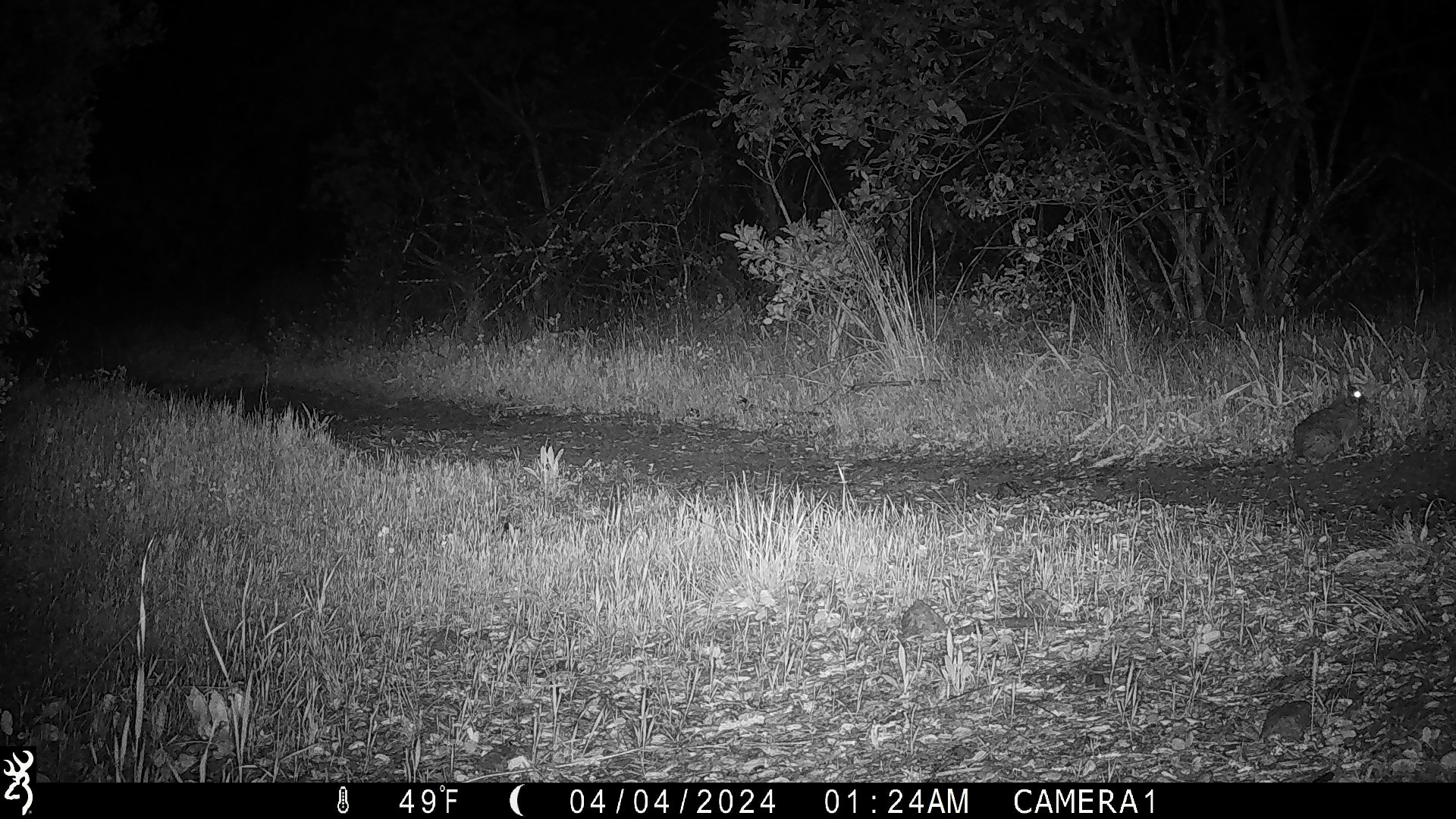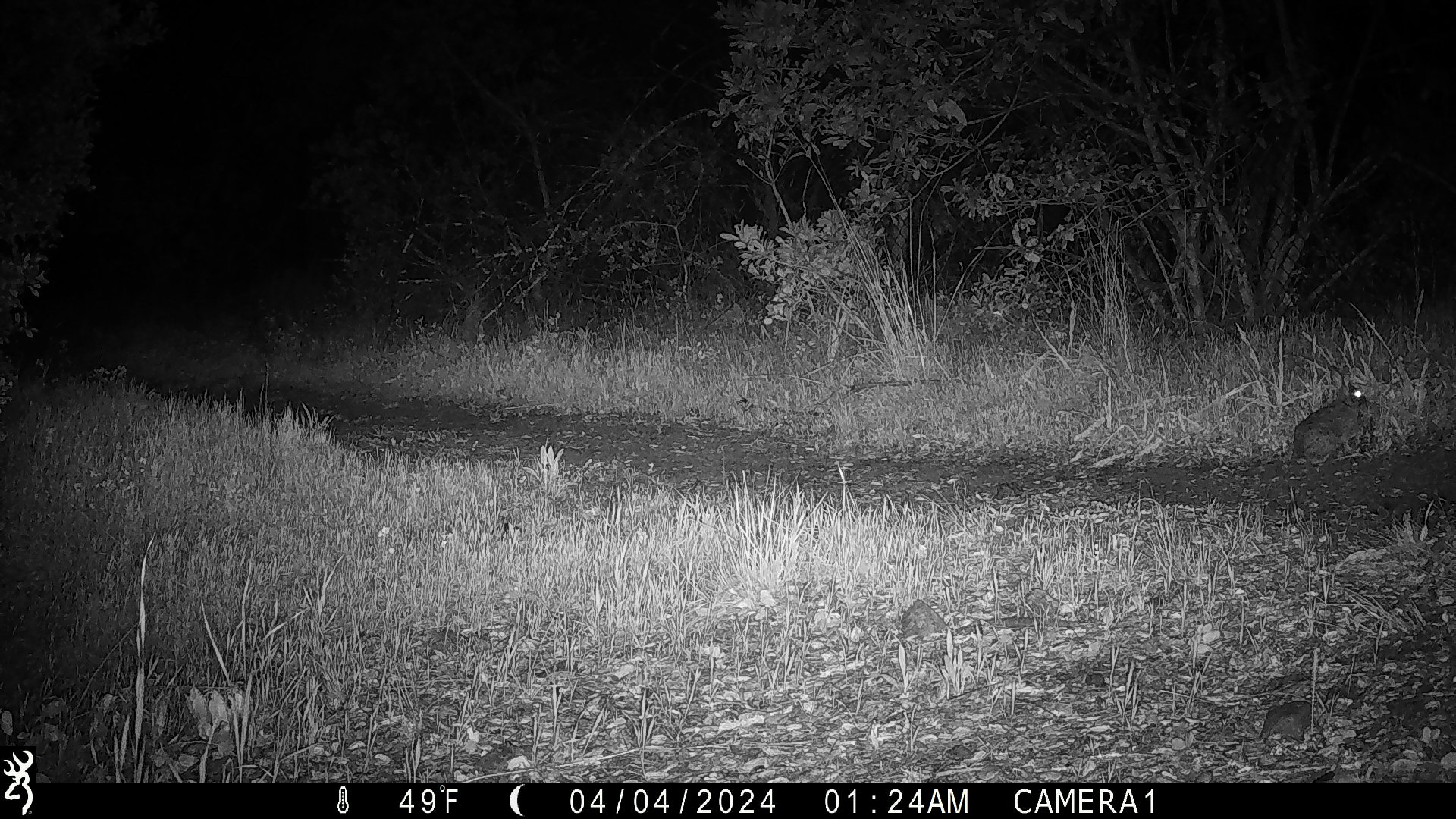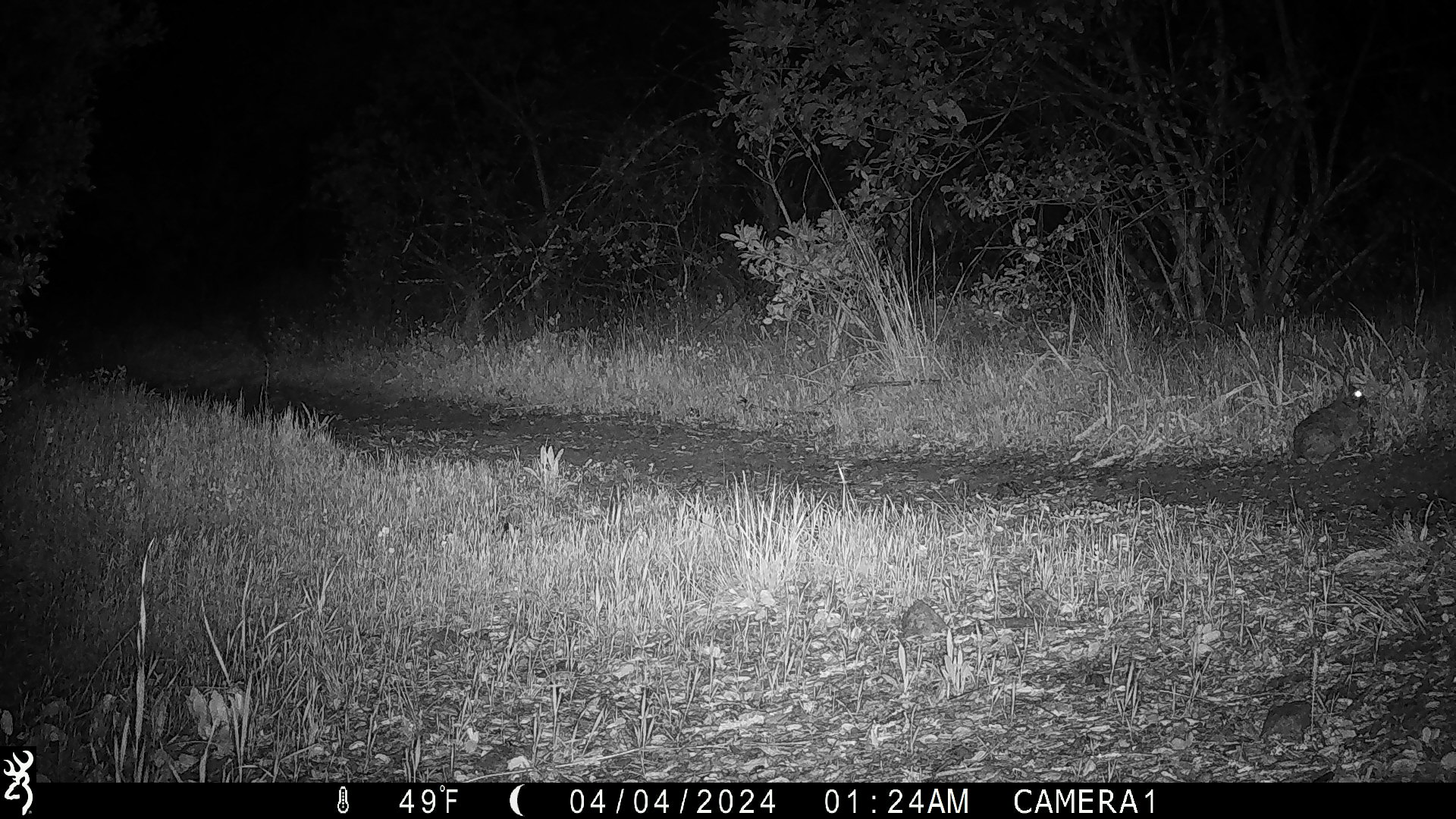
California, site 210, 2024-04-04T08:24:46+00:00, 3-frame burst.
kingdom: Animalia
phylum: Chordata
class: Mammalia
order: Lagomorpha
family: Leporidae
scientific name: Leporidae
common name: rabbit